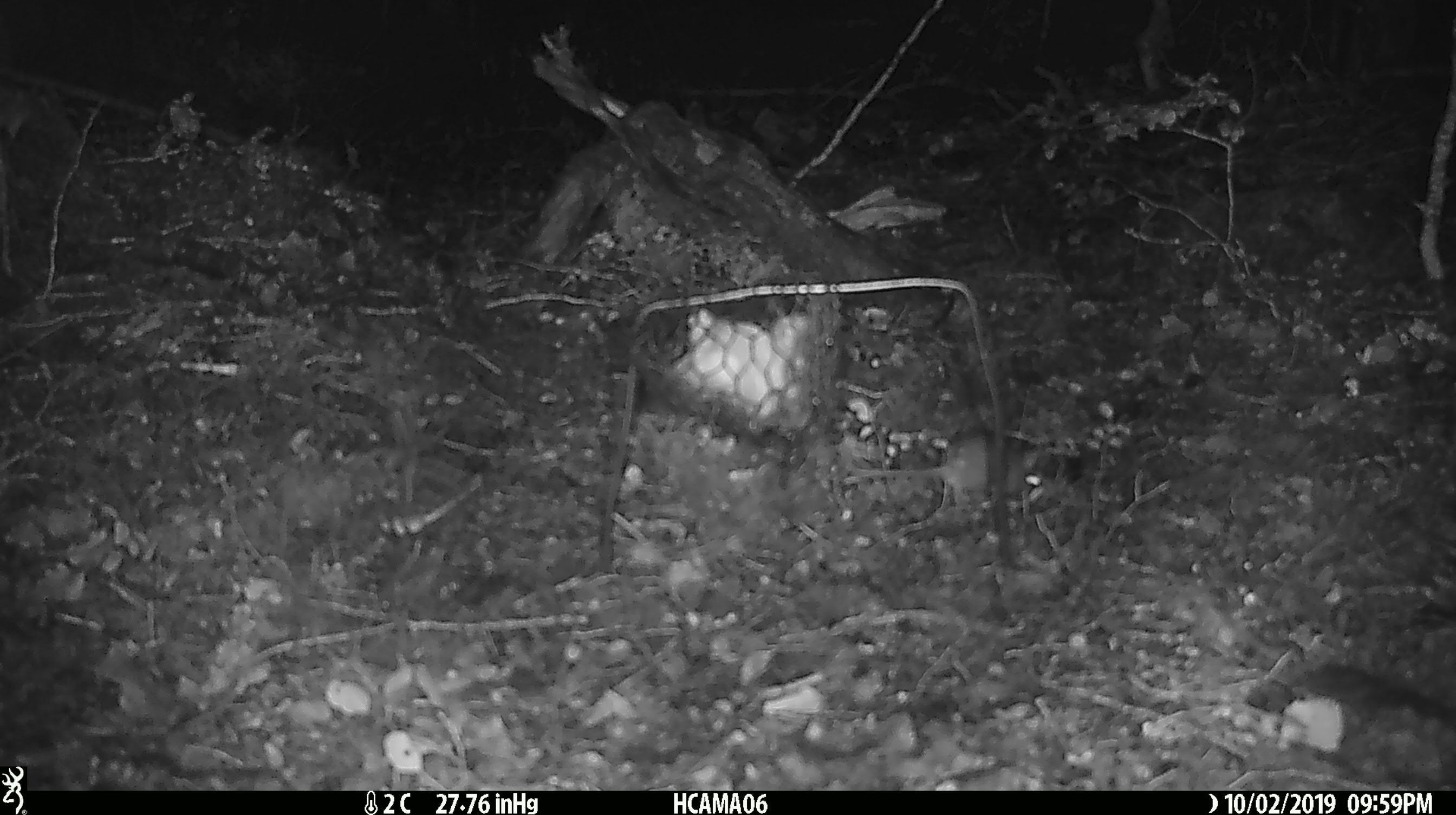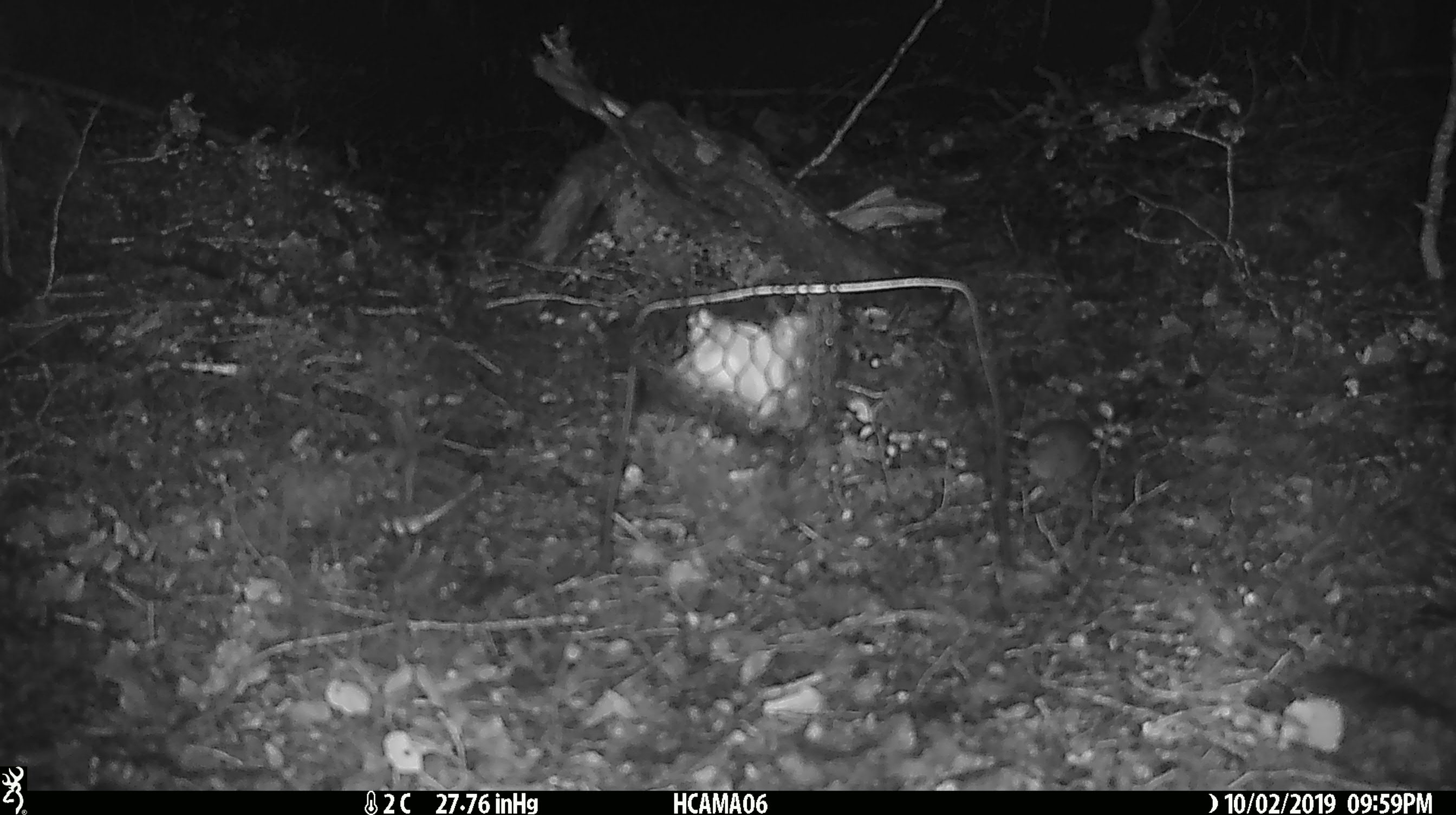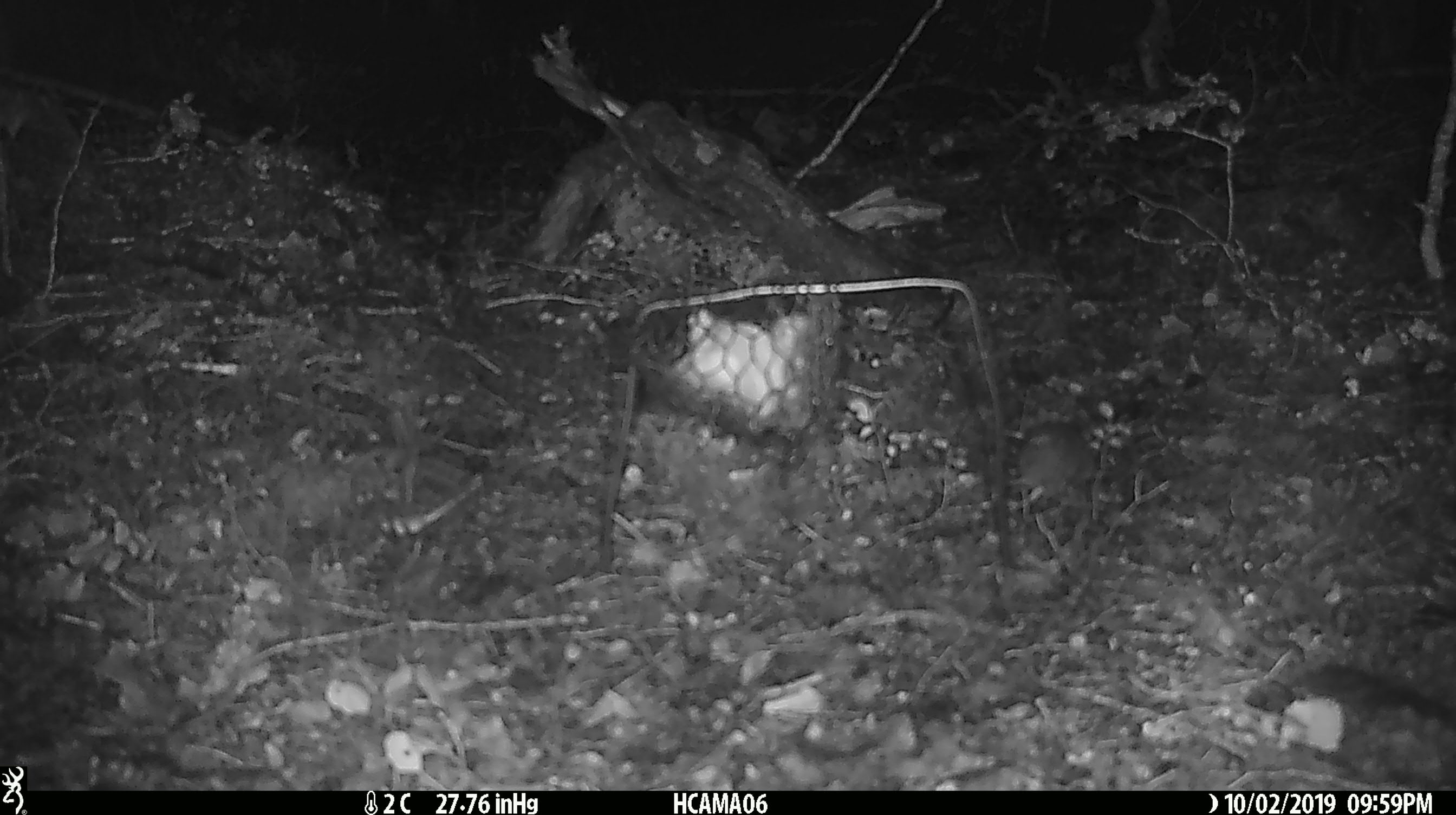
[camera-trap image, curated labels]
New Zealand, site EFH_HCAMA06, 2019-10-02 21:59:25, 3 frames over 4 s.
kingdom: Animalia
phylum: Chordata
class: Mammalia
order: Rodentia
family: Muridae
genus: Mus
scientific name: Mus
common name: mouse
Mouse (Mus).